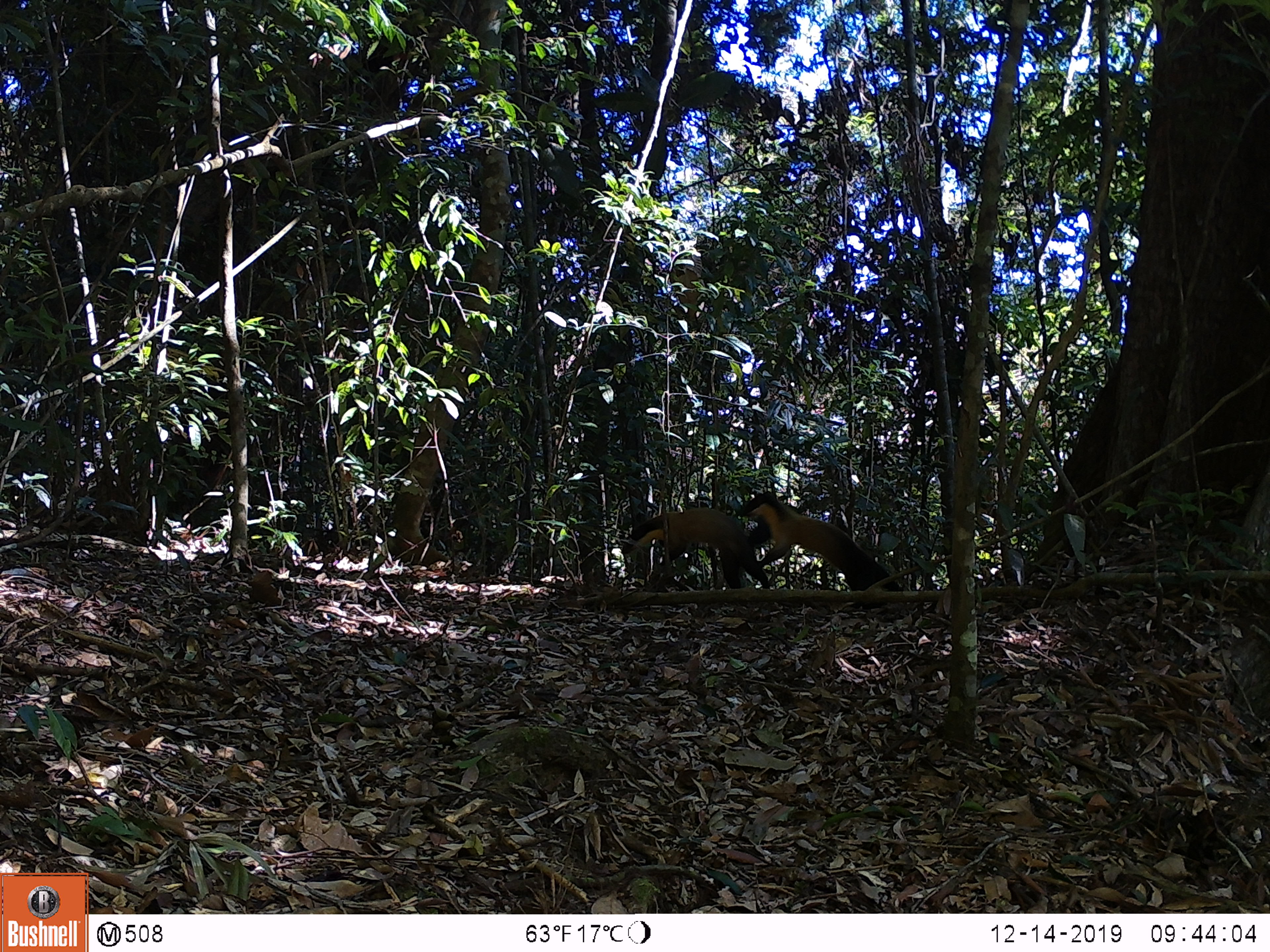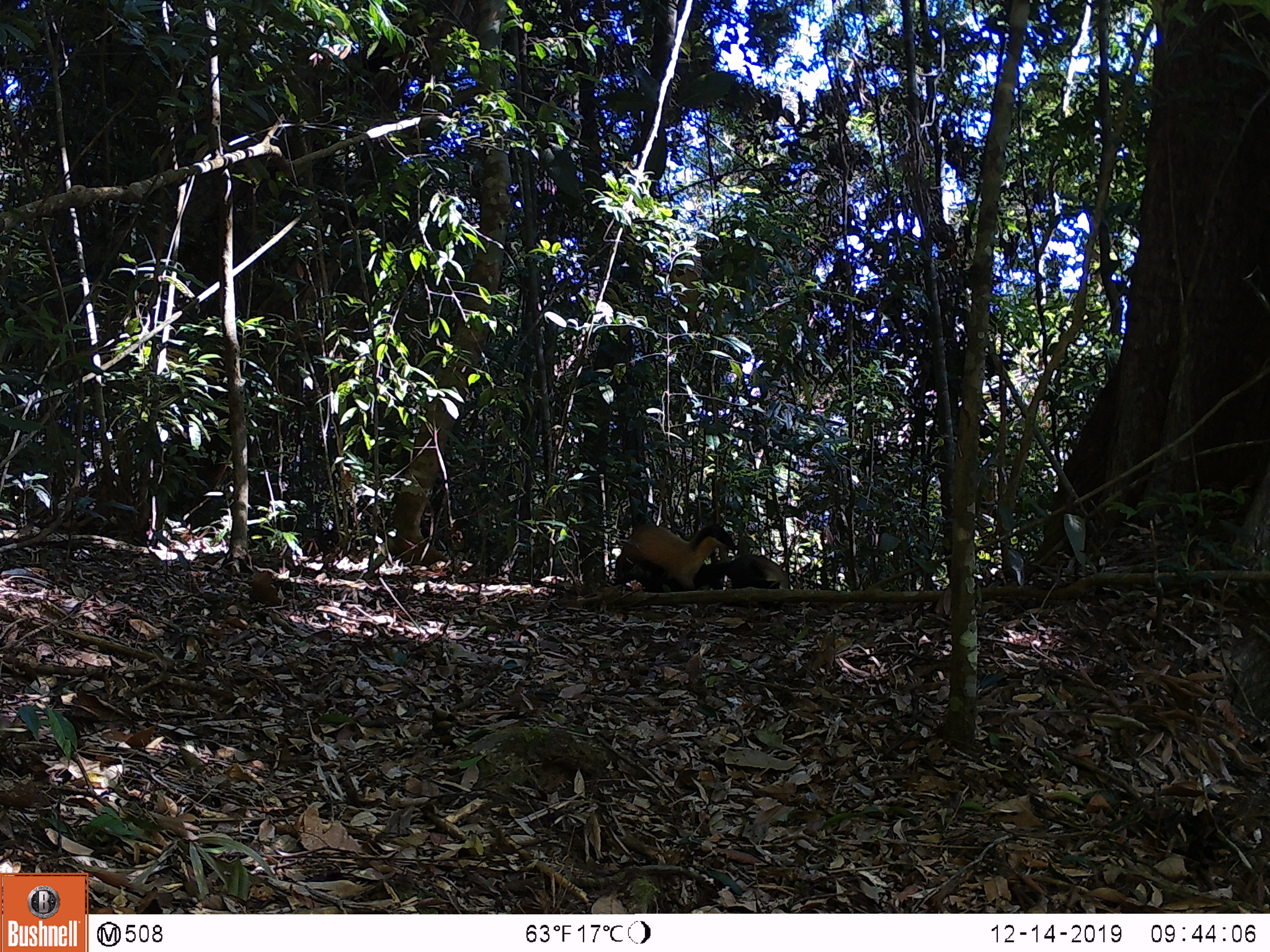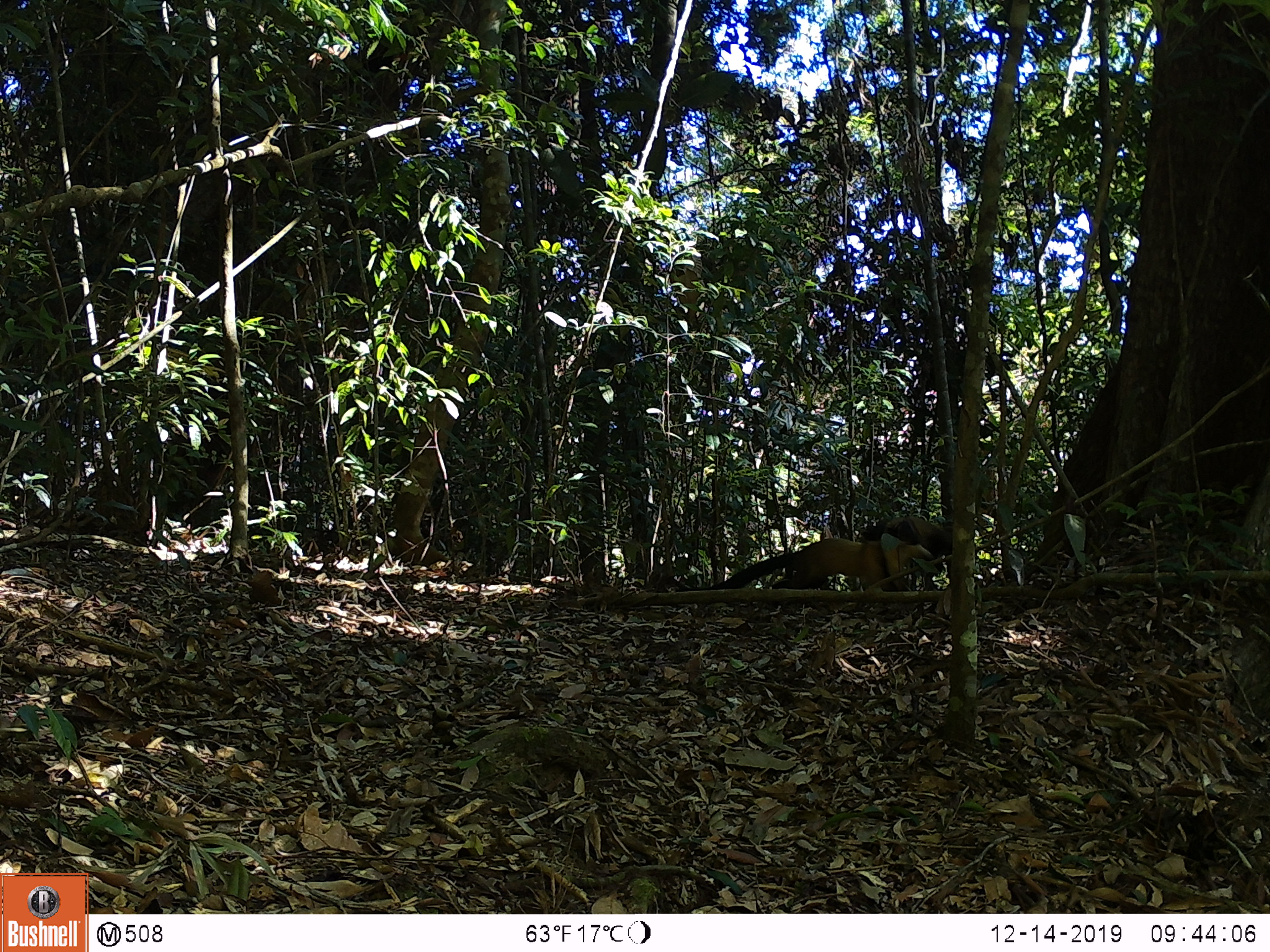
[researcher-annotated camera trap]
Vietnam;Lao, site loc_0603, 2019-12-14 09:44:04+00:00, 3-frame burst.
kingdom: Animalia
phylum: Chordata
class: Mammalia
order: Carnivora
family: Mustelidae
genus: Martes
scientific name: Martes flavigula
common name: yellow-throated marten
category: yellow throated marten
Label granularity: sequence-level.